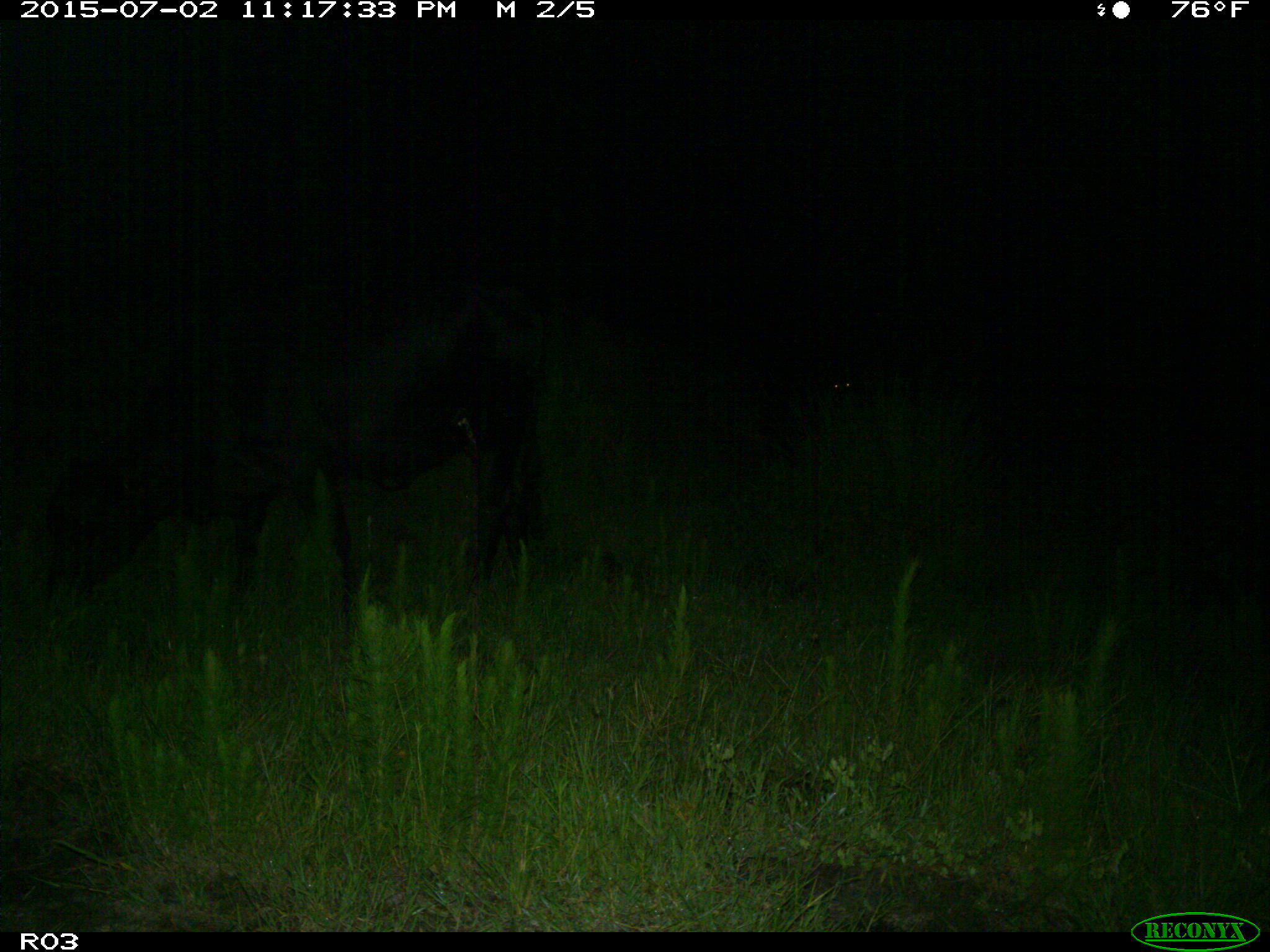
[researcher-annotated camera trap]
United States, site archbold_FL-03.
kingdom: Animalia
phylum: Chordata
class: Mammalia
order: Artiodactyla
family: Bovidae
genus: Bos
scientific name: Bos taurus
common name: domestic cow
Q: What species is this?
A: Bos taurus (domestic cow).